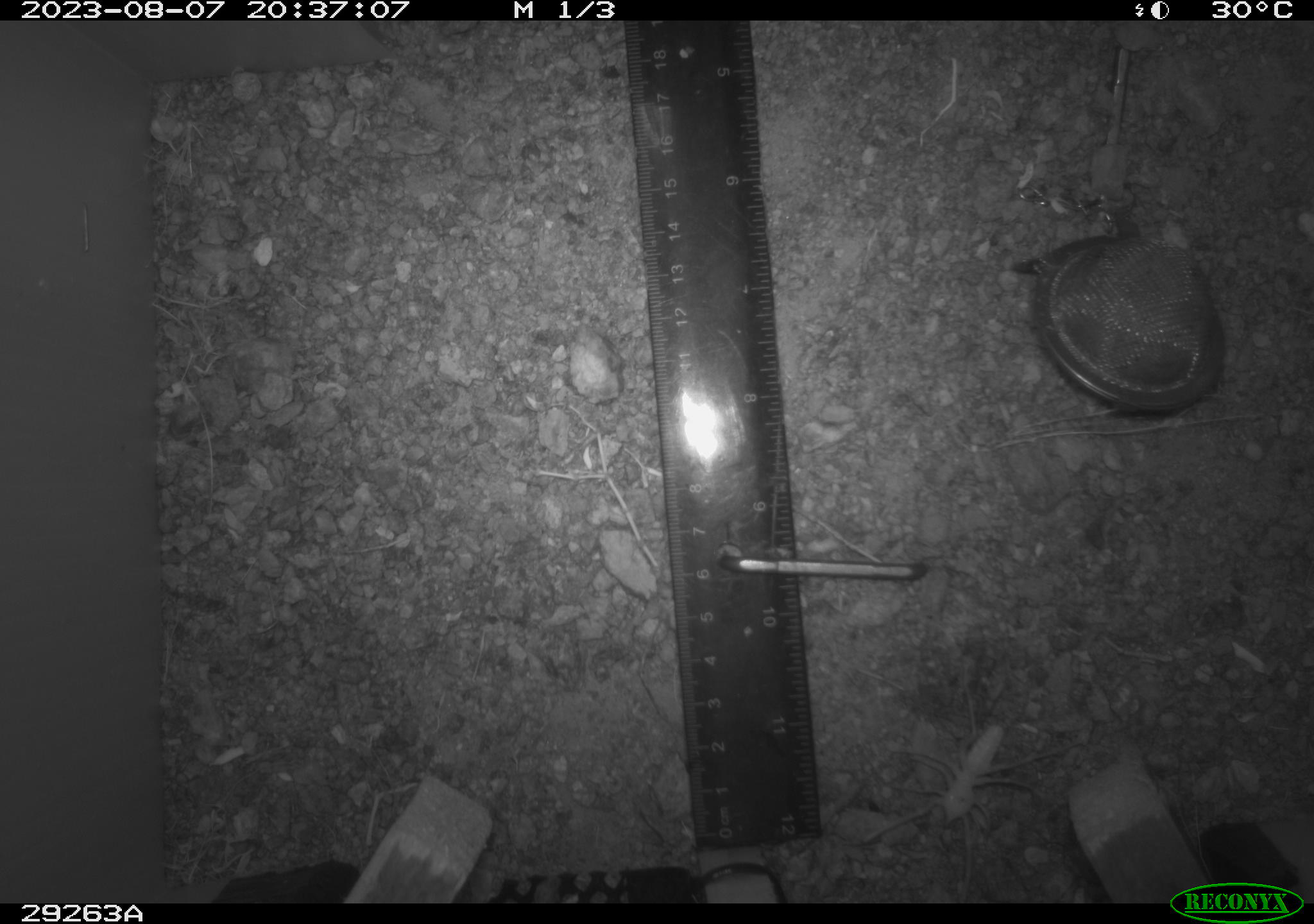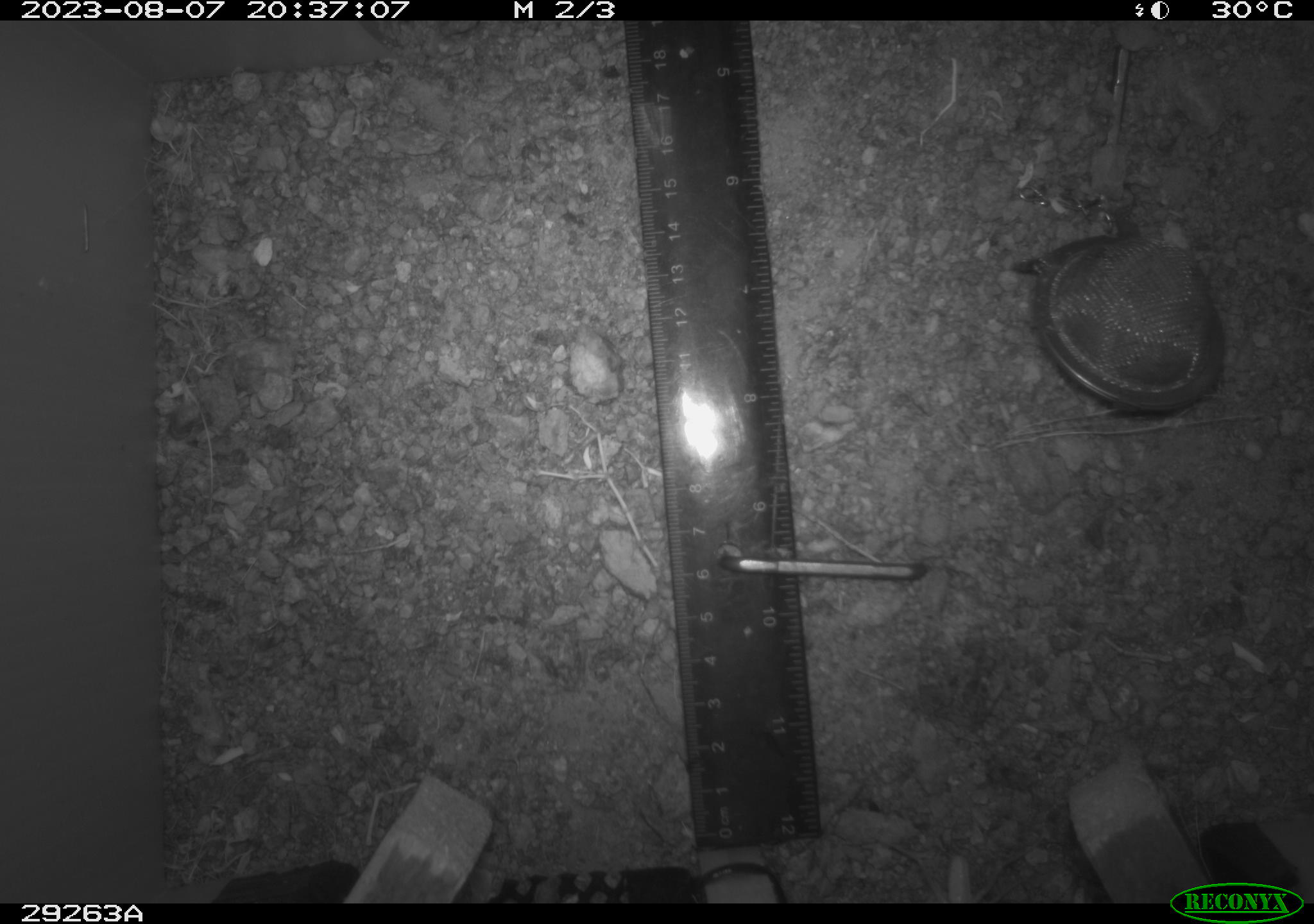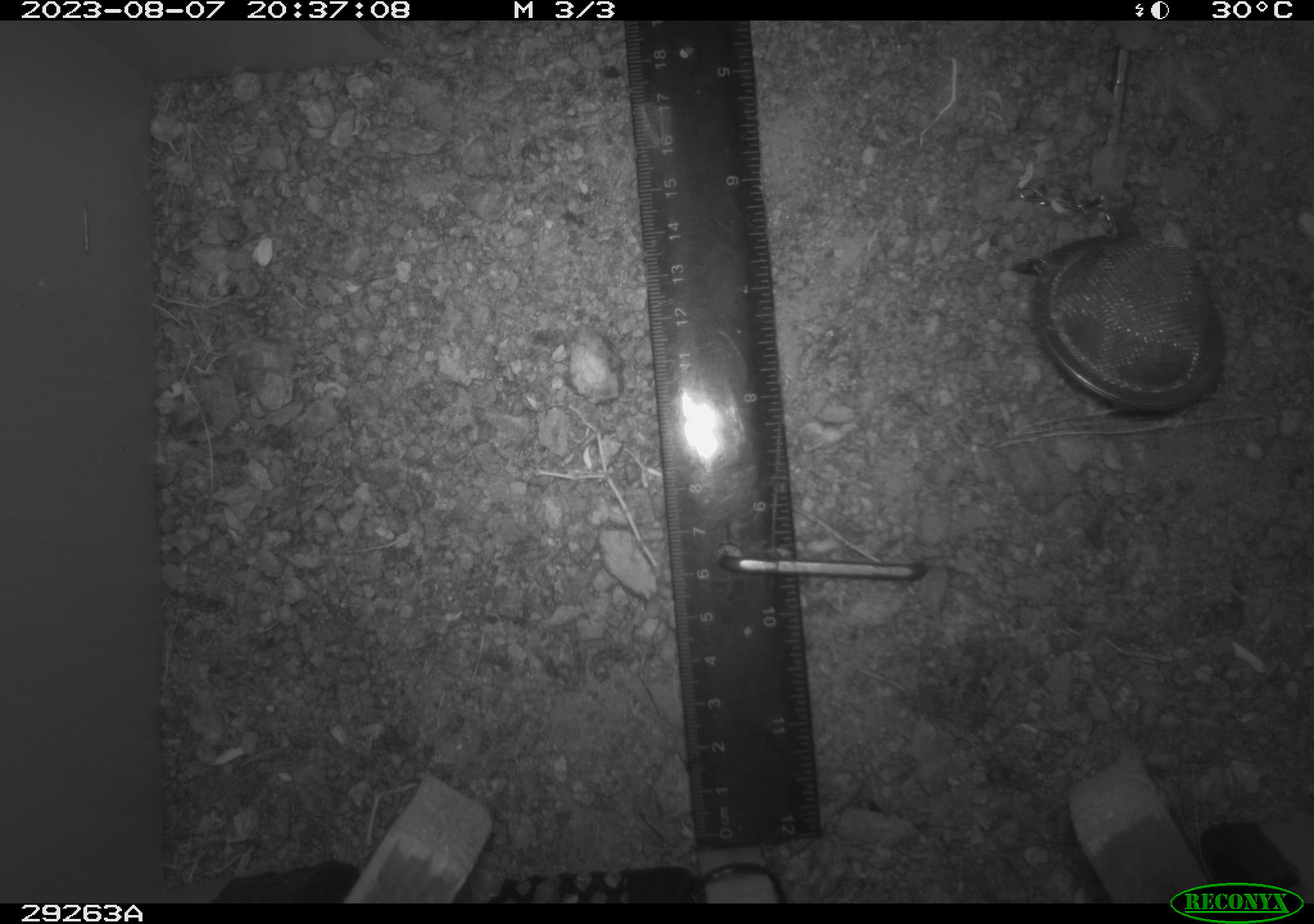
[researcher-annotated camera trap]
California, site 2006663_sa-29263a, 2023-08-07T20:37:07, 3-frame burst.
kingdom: Animalia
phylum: Arthropoda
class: Arachnida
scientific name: Arachnida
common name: arachnids